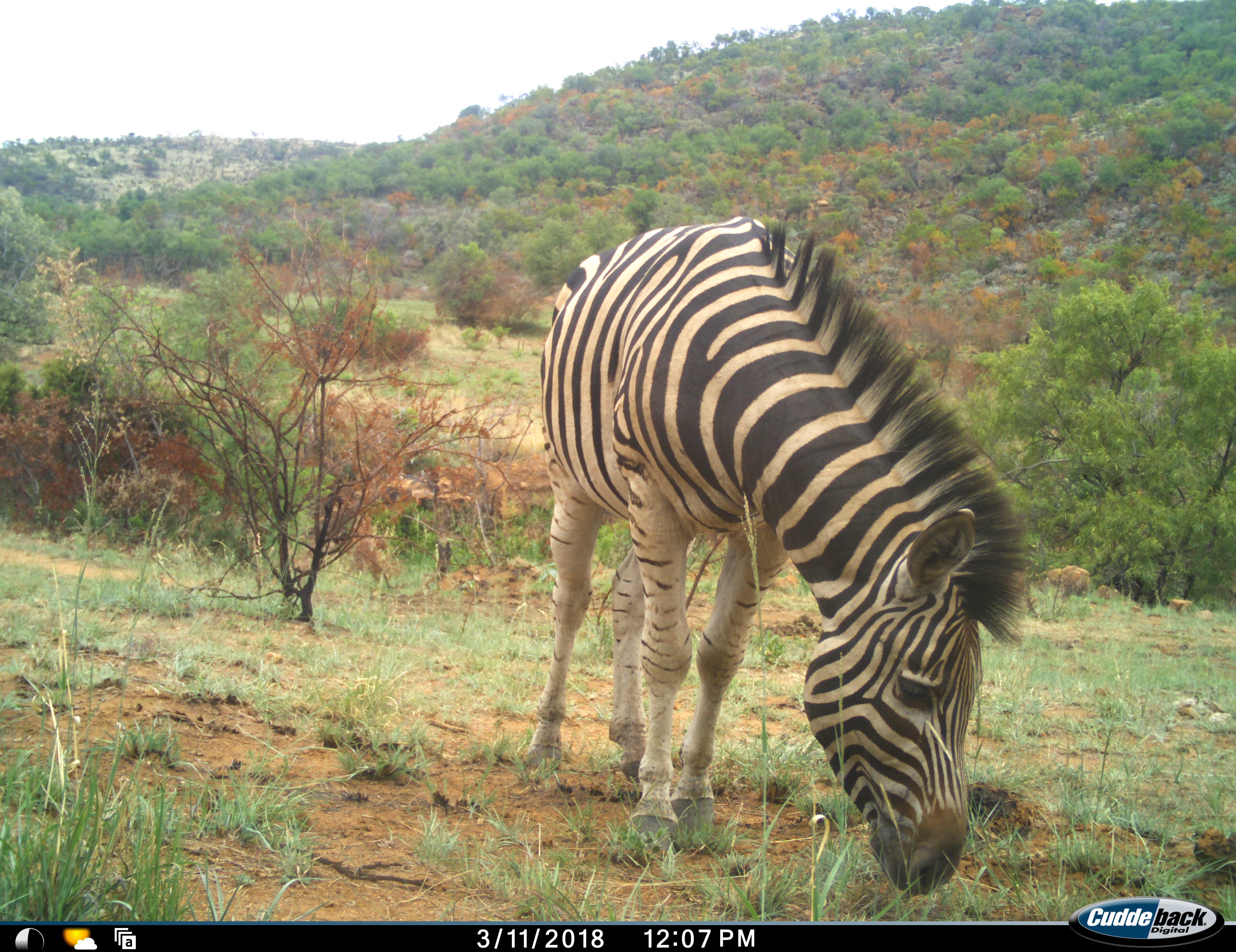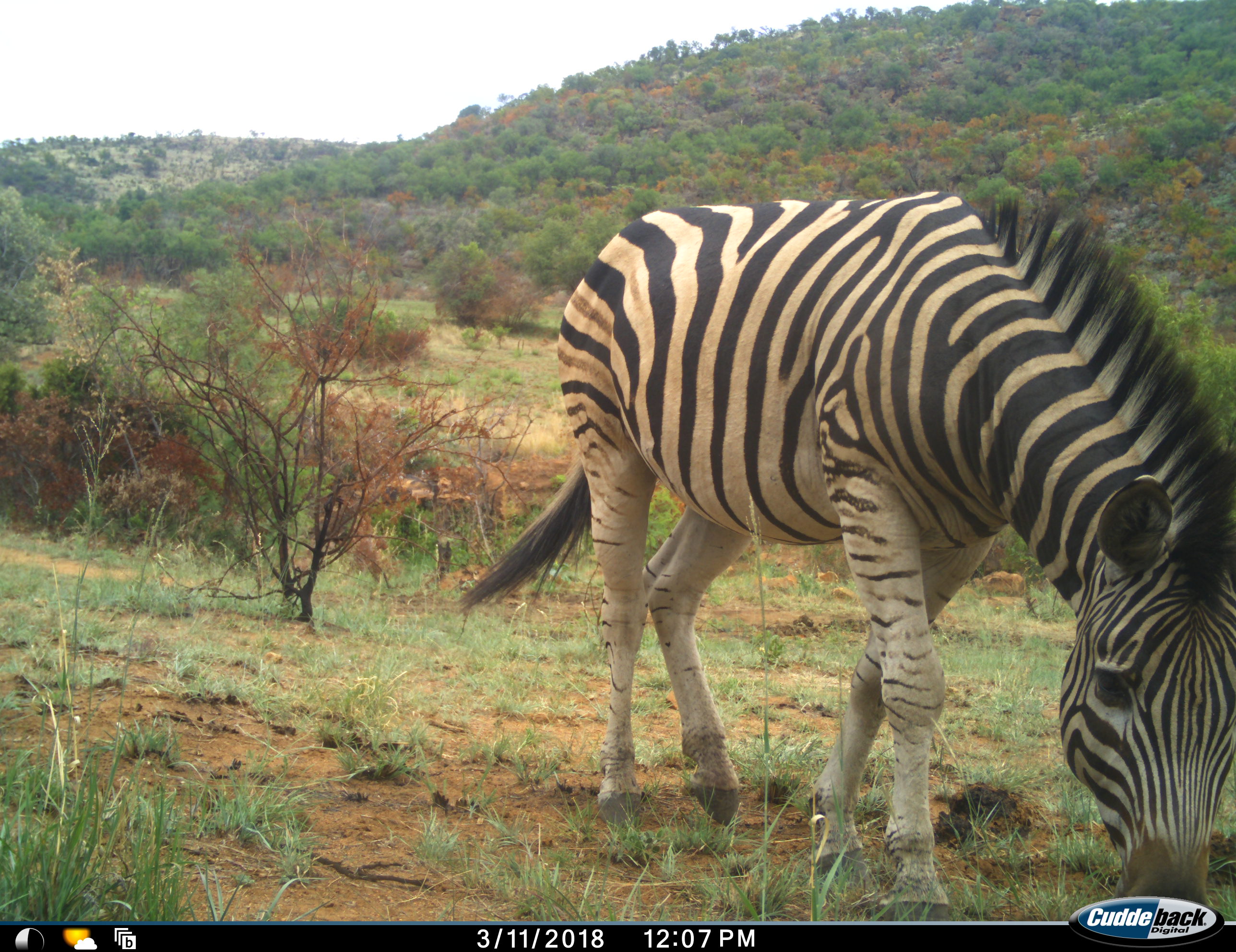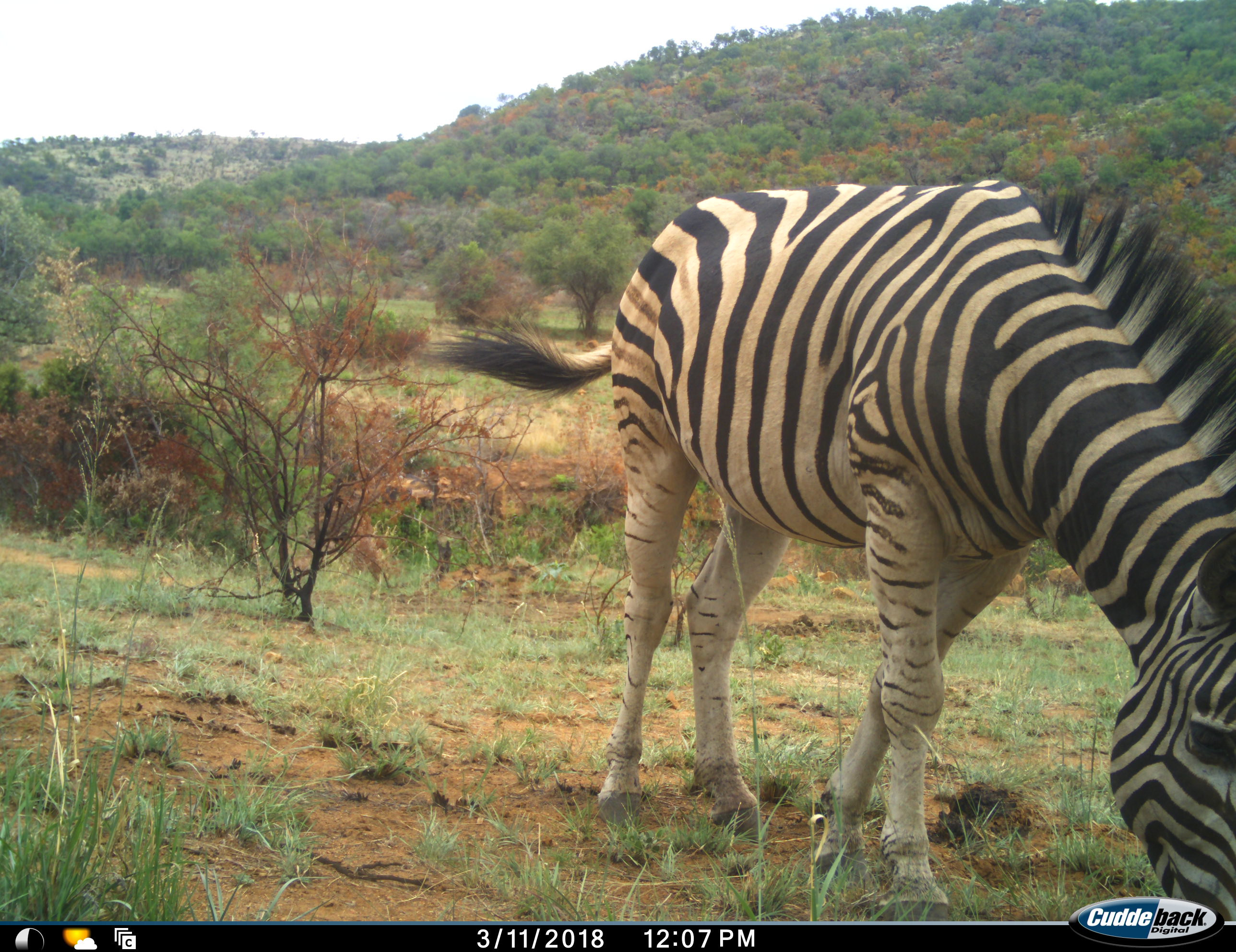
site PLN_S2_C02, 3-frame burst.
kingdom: Animalia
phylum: Chordata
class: Mammalia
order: Perissodactyla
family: Equidae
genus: Equus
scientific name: Equus quagga burchellii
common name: burchell's zebra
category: zebraburchells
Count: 1.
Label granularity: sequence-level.